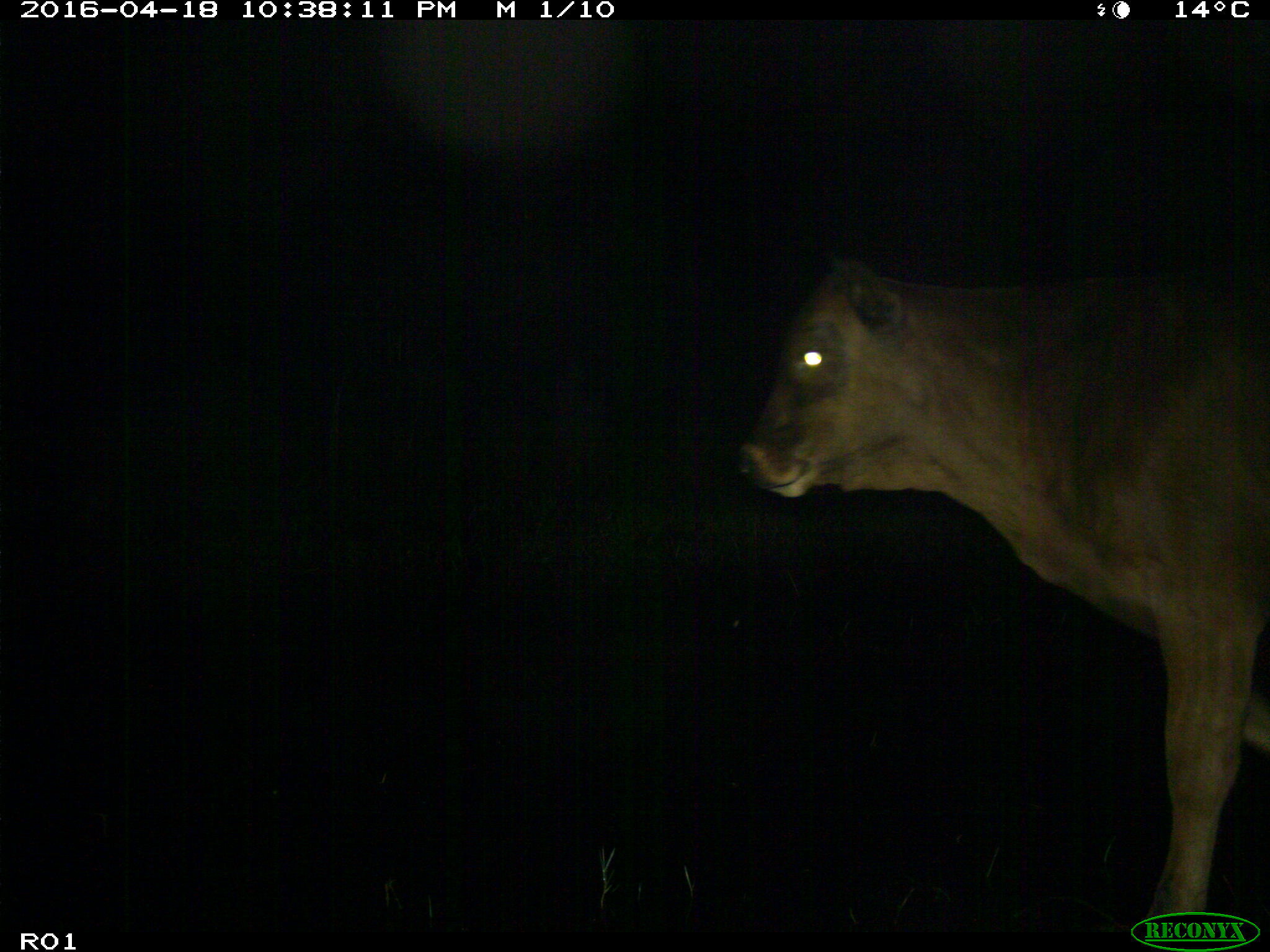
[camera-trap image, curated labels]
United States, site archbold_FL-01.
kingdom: Animalia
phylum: Chordata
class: Mammalia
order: Artiodactyla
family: Bovidae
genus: Bos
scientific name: Bos taurus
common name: domestic cow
Bos taurus (domestic cow).